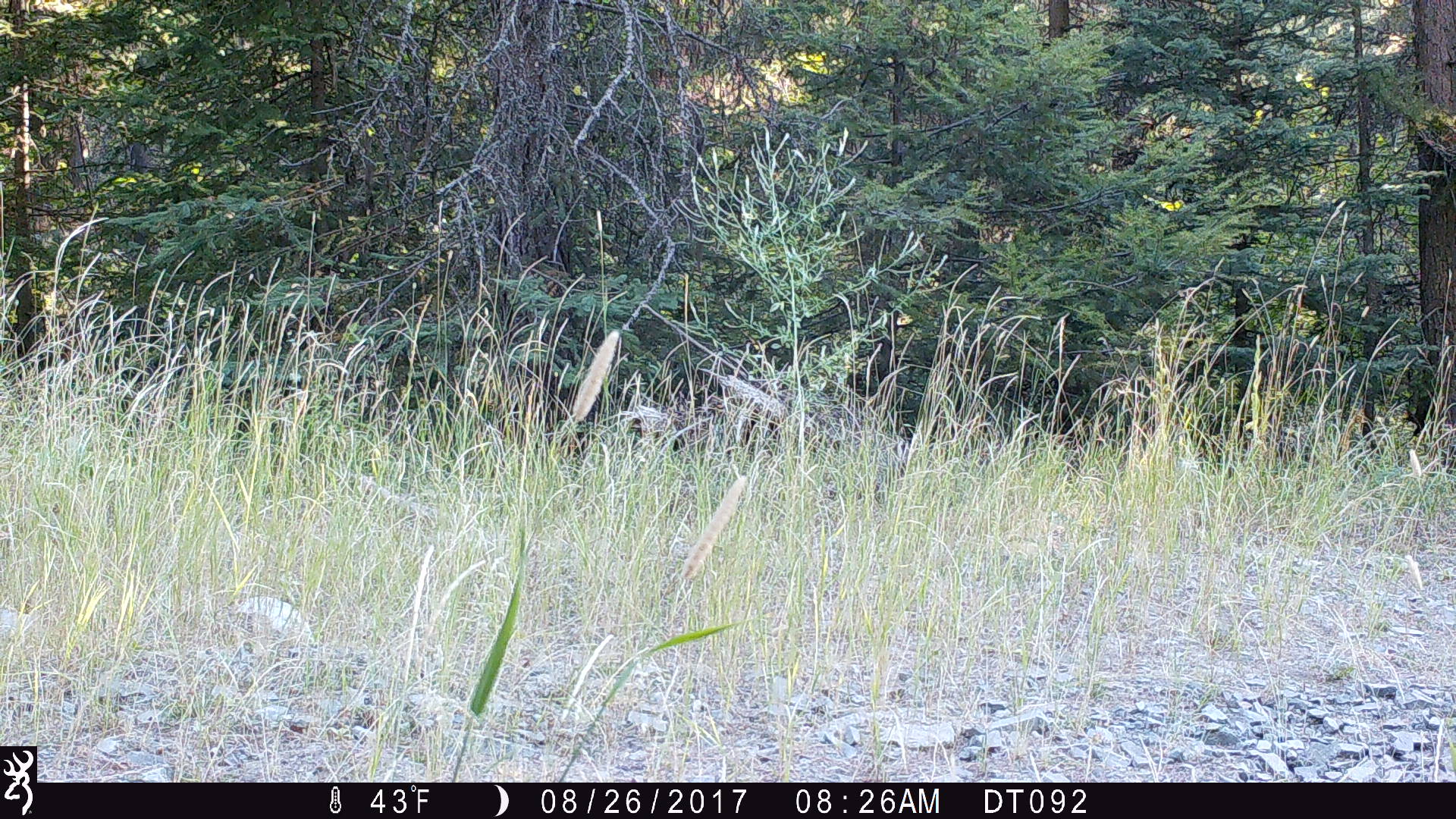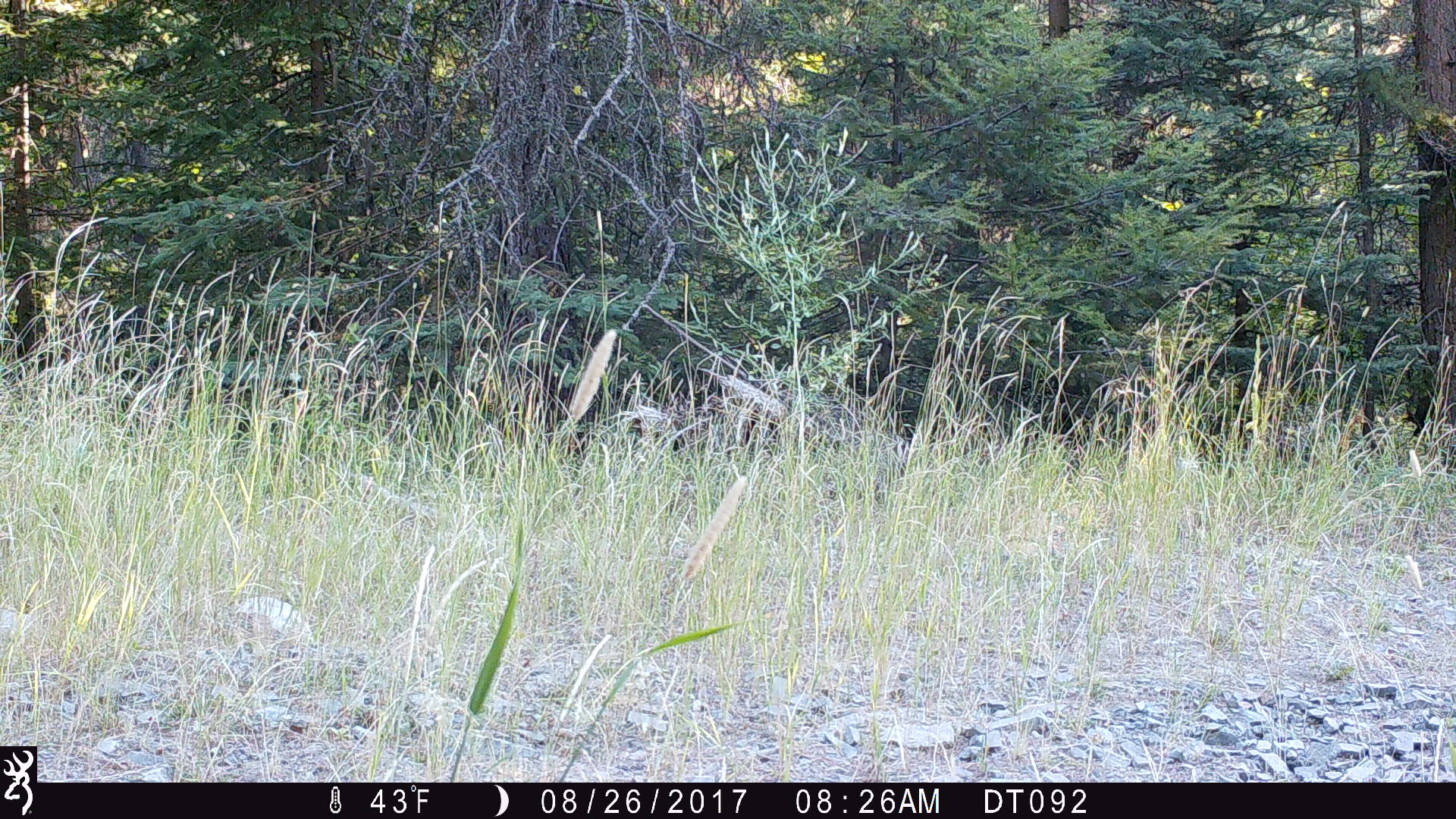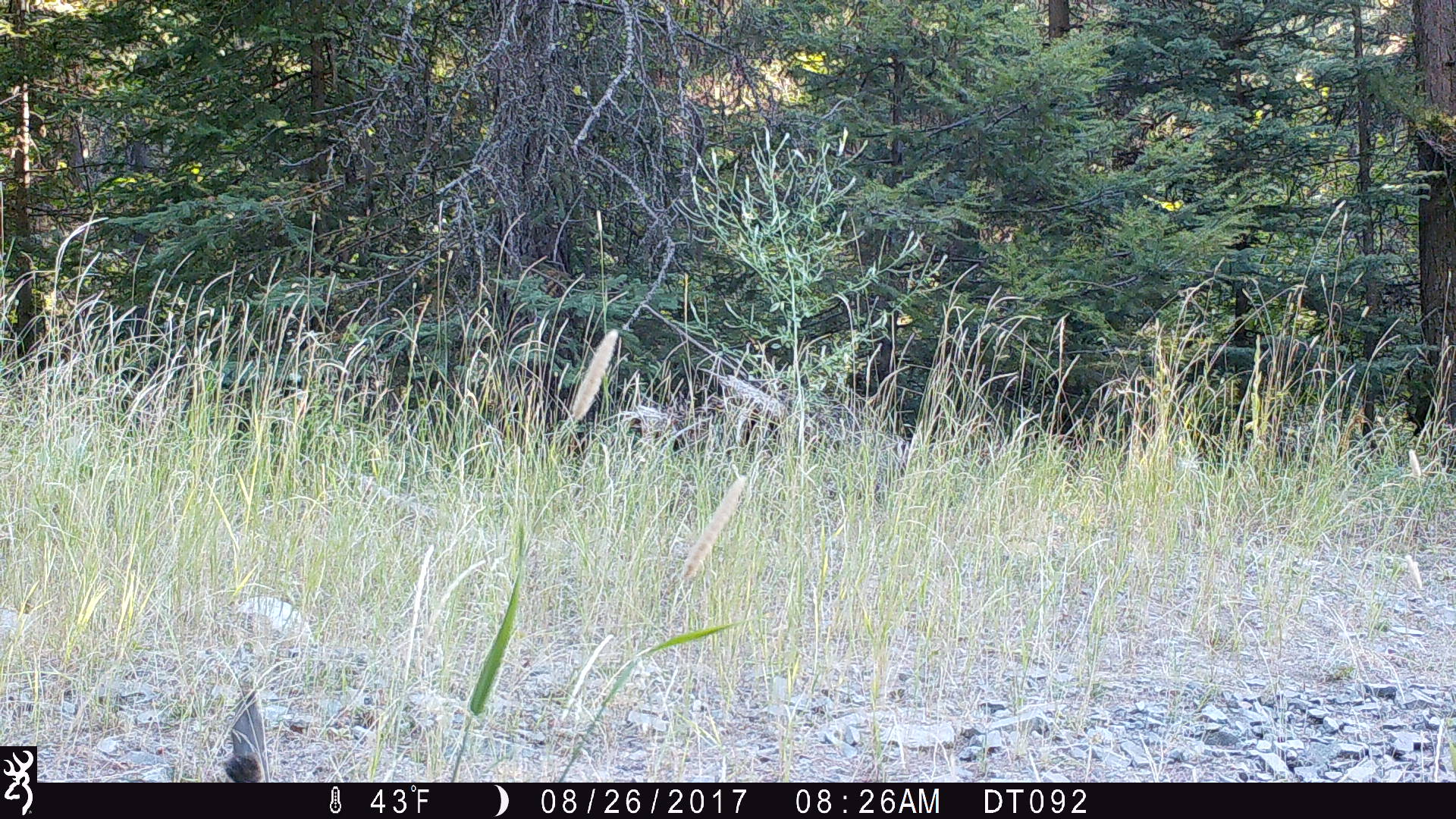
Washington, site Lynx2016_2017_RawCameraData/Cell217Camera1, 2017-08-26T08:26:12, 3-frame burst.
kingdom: Animalia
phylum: Chordata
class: Mammalia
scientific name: Mammalia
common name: small mammal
Small mammal (Mammalia). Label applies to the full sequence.